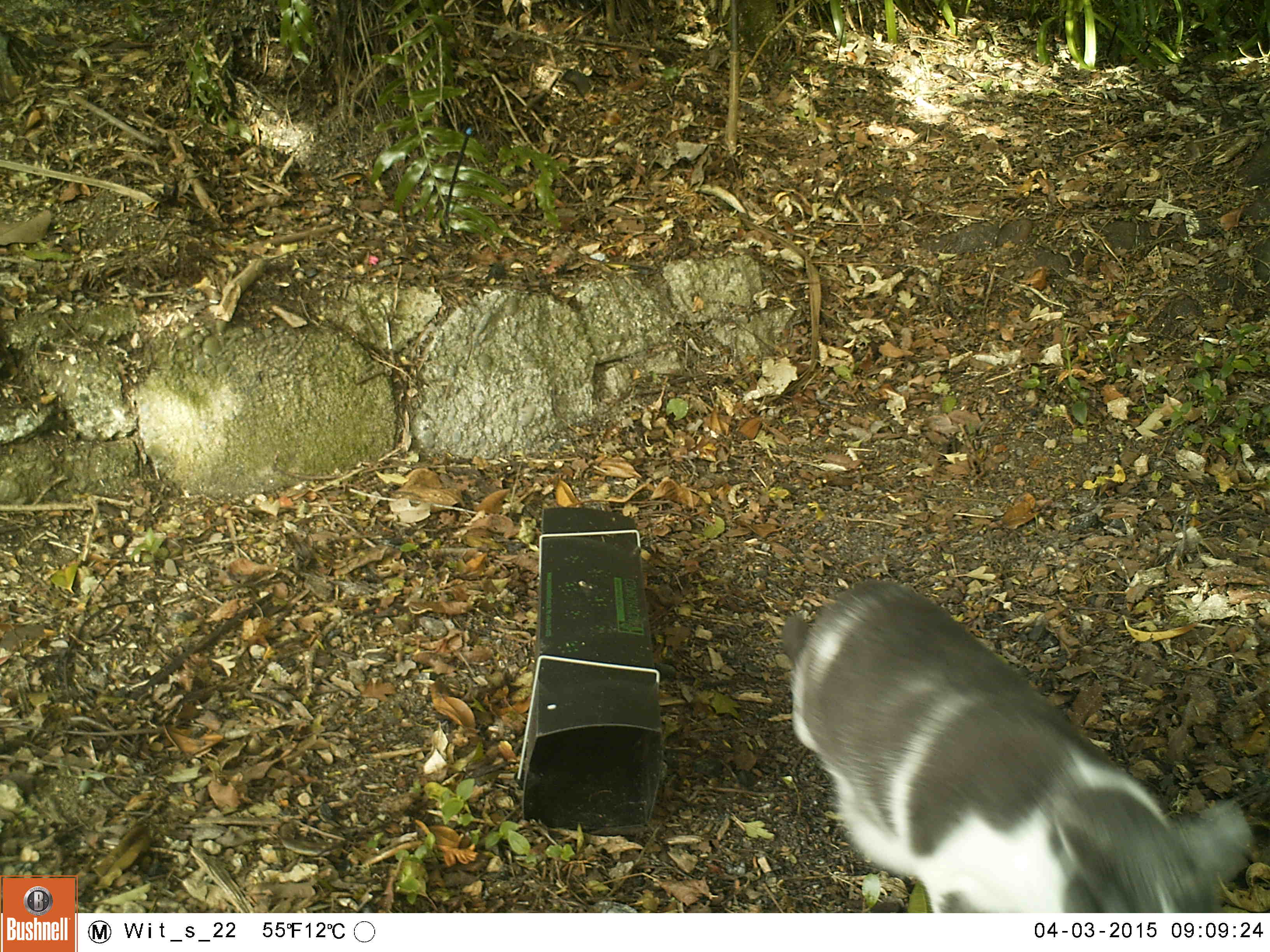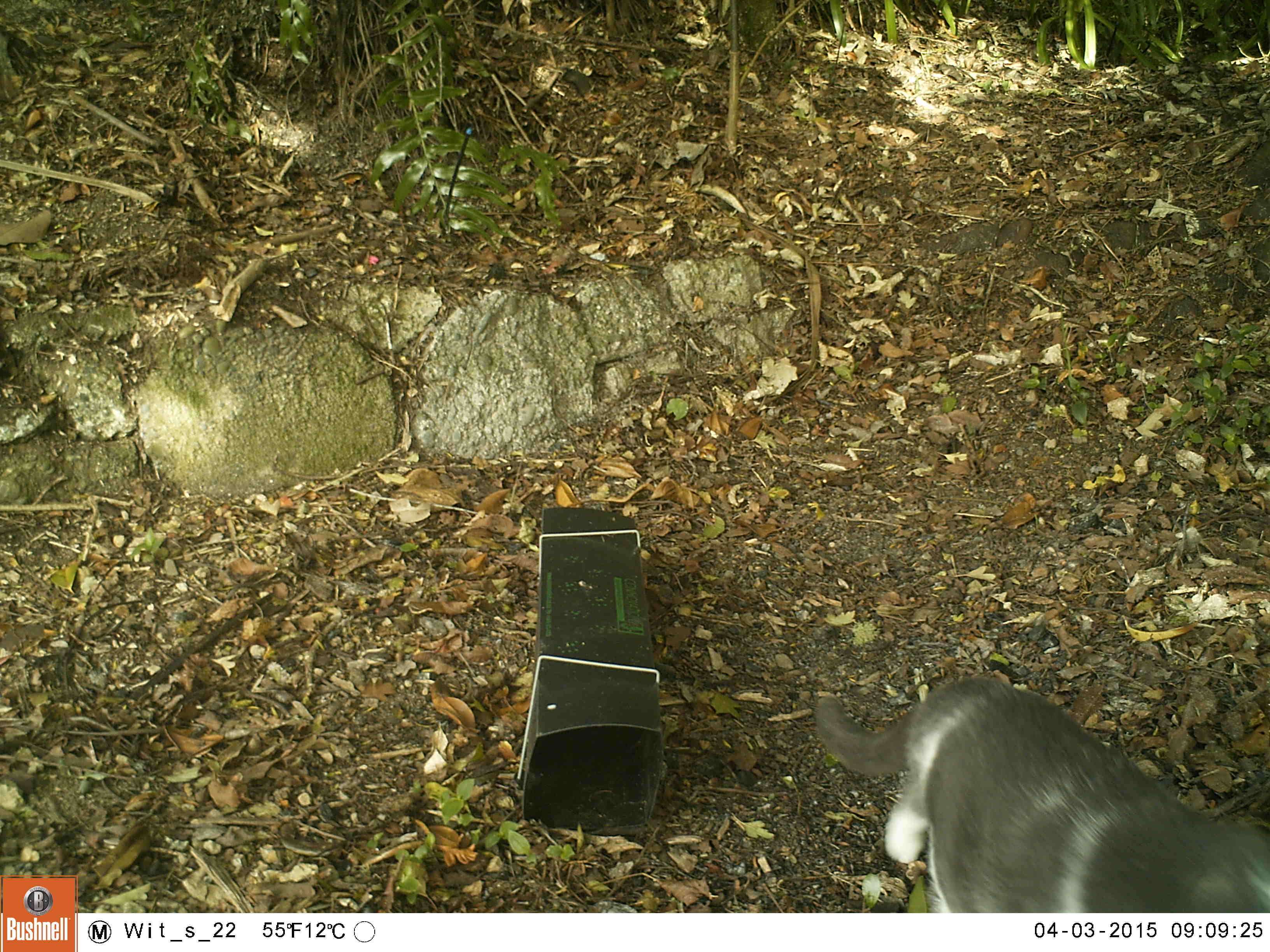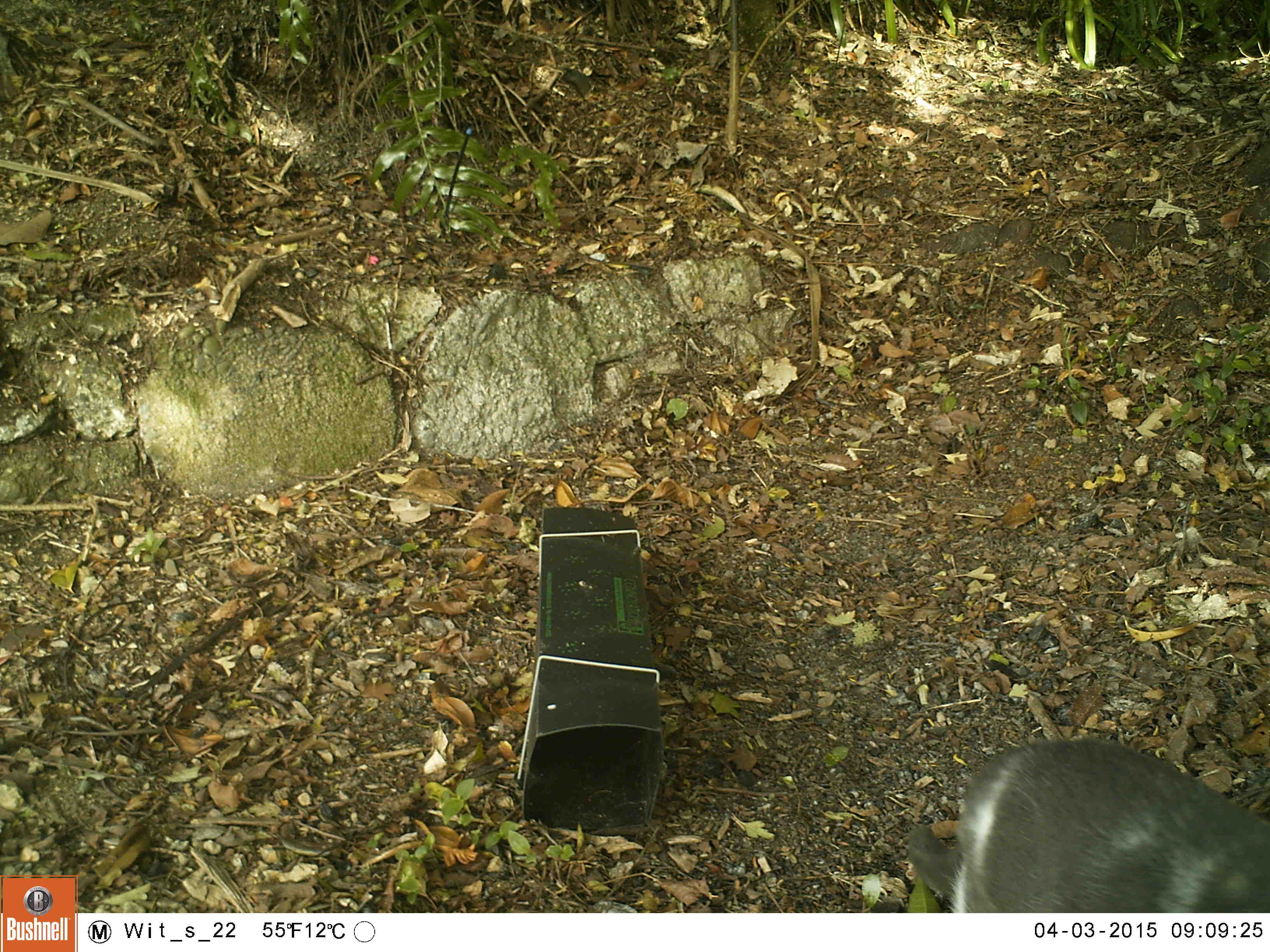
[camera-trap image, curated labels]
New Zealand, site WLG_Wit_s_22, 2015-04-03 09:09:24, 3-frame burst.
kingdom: Animalia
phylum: Chordata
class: Mammalia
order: Carnivora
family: Felidae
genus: Felis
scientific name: Felis catus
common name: domestic cat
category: cat